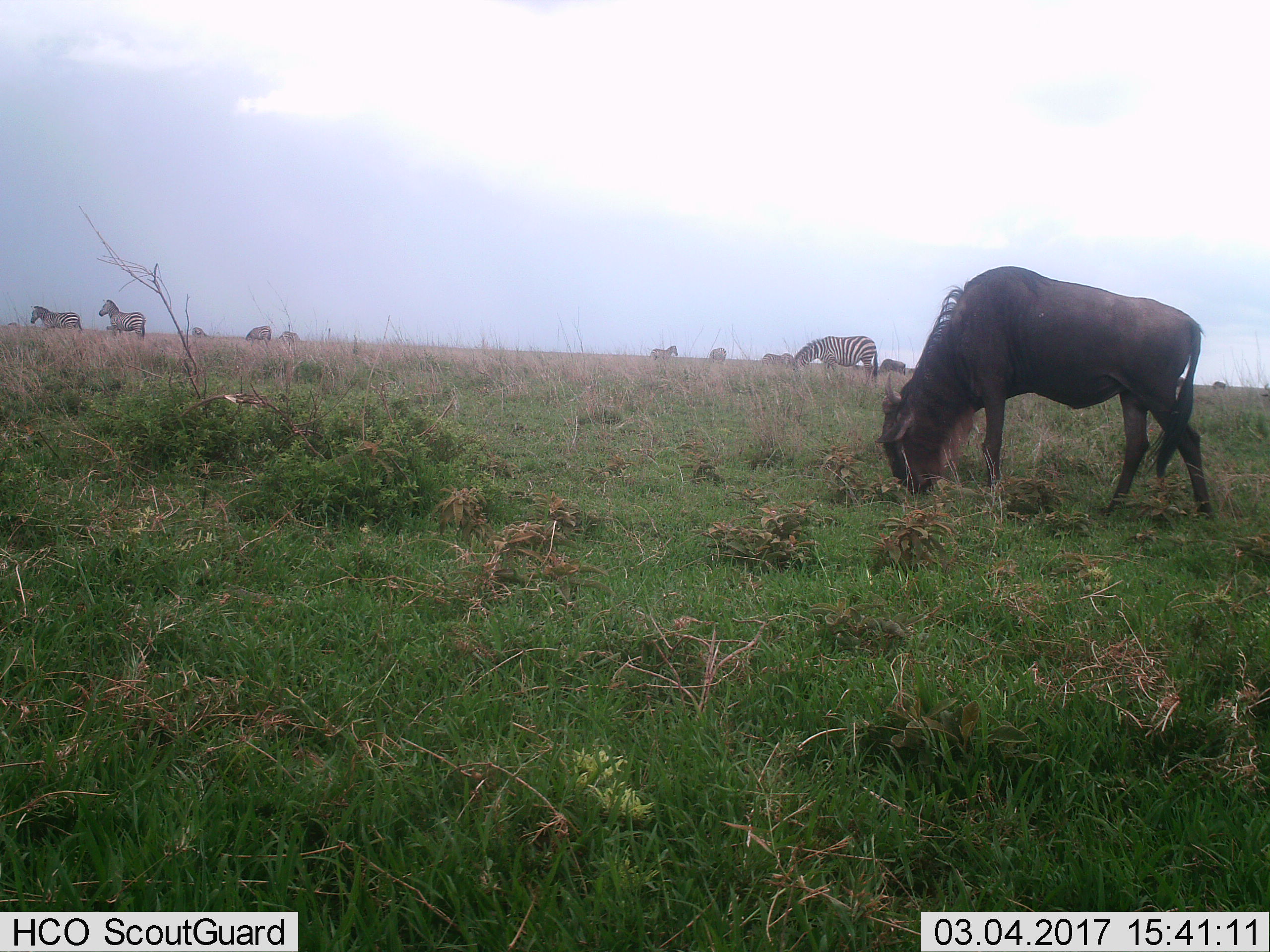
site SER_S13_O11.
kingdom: Animalia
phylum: Chordata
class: Mammalia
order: Artiodactyla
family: Bovidae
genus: Connochaetes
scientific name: Connochaetes taurinus taurinus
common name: blue wildebeest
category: wildebeestblue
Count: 1.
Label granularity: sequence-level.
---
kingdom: Animalia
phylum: Chordata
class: Mammalia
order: Perissodactyla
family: Equidae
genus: Equus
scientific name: Equus quagga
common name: plains zebra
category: zebraplains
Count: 10.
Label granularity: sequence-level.